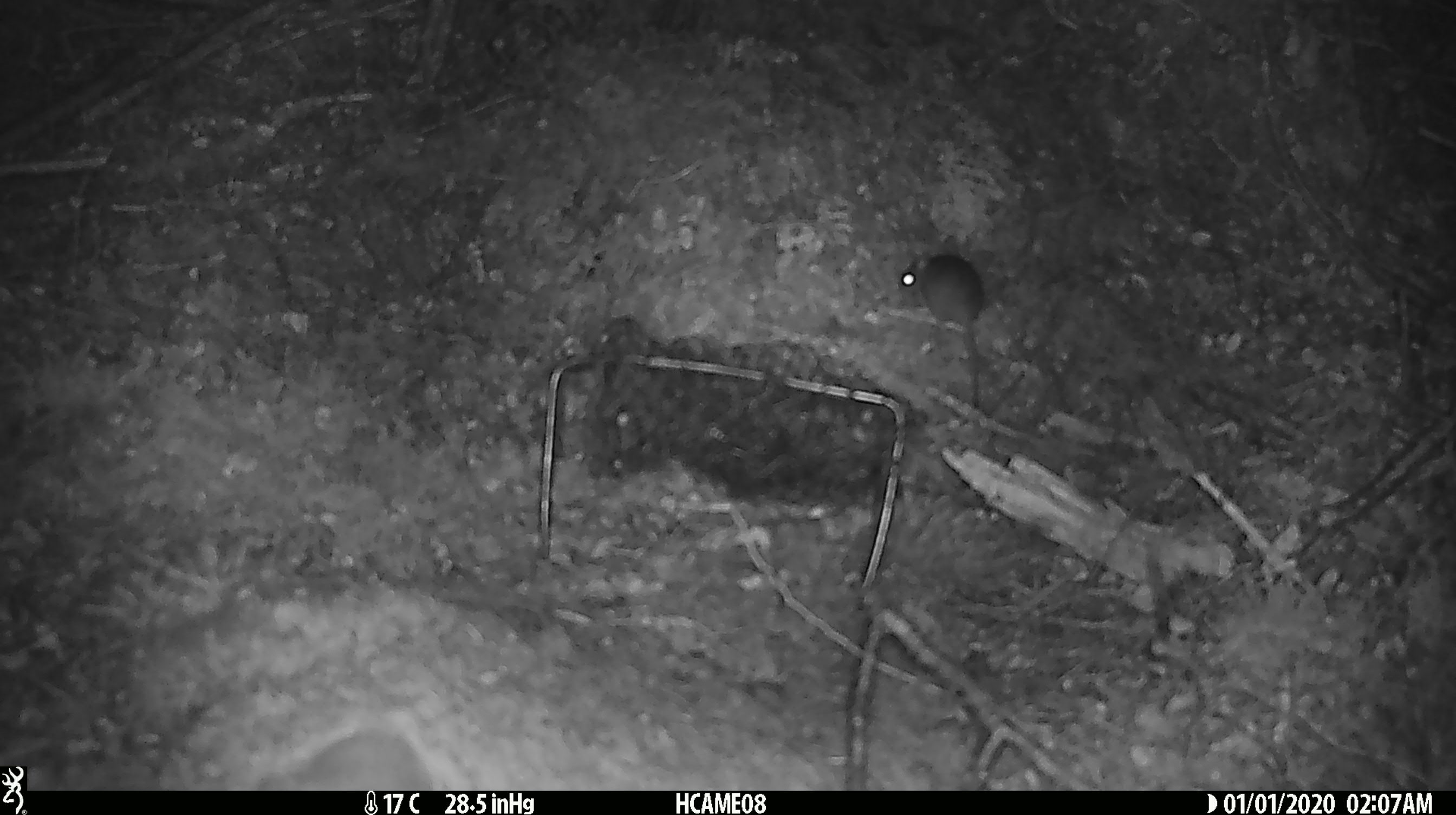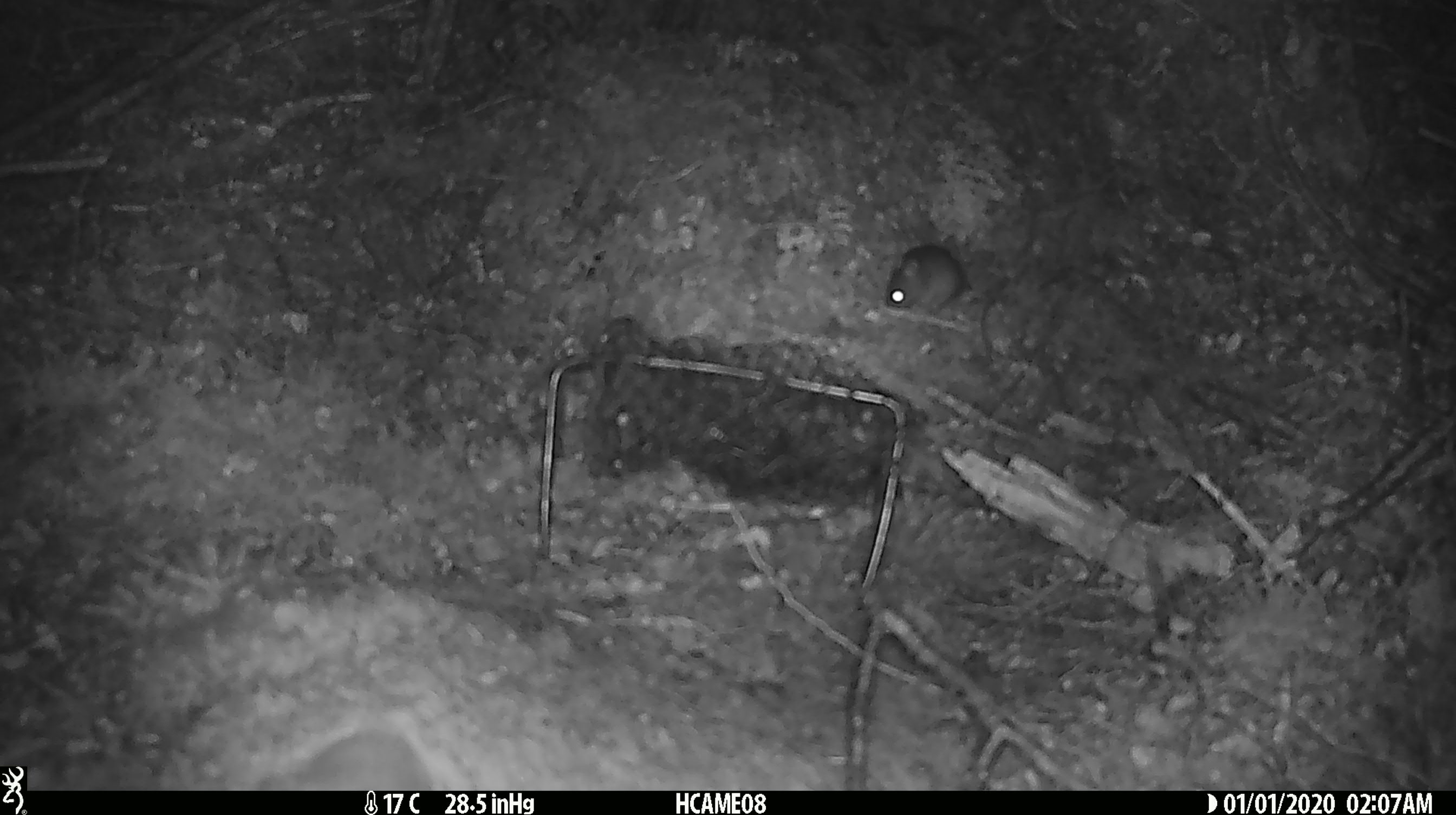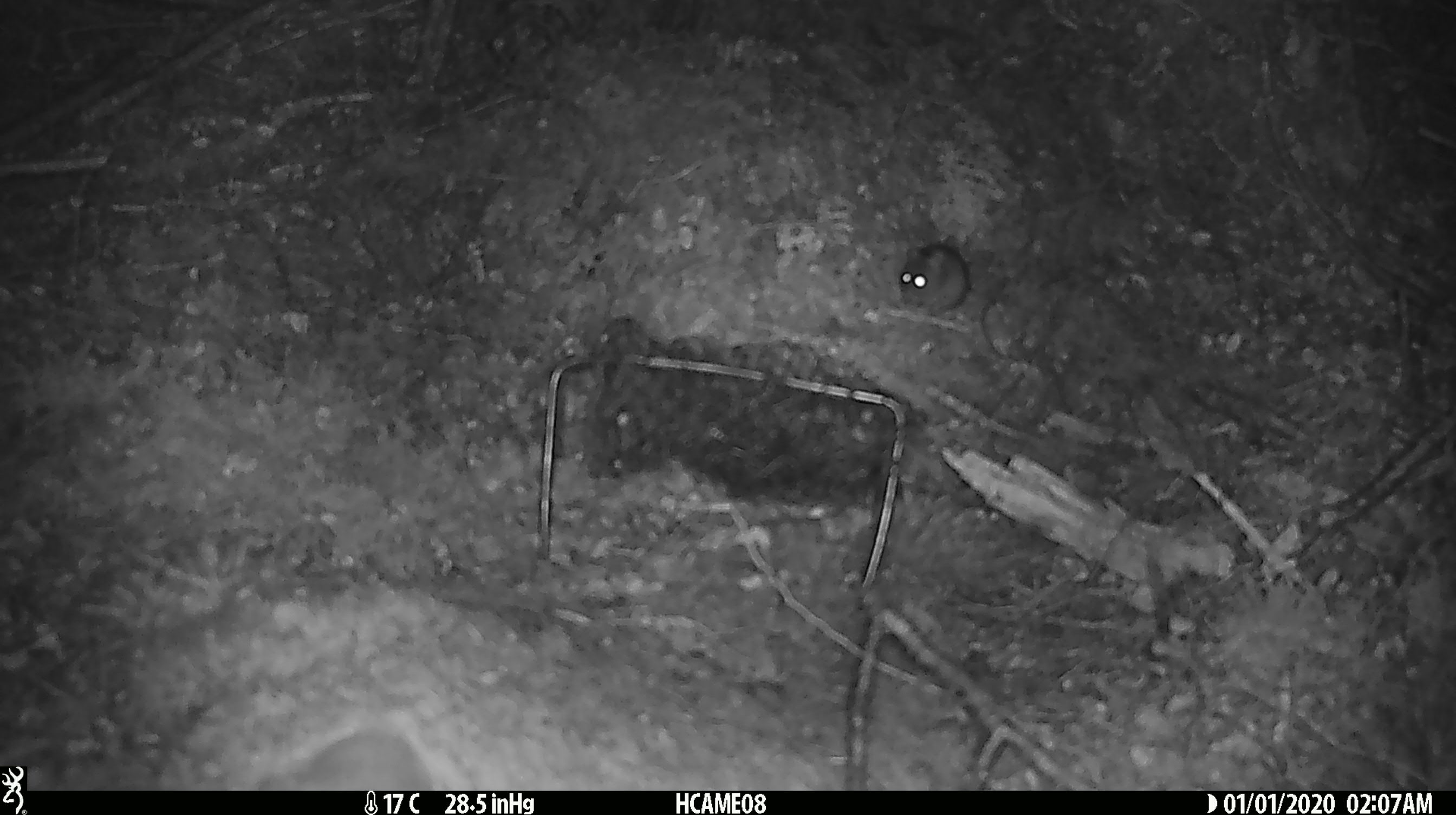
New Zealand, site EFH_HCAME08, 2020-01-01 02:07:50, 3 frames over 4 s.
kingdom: Animalia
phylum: Chordata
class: Mammalia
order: Rodentia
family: Muridae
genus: Mus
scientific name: Mus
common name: mouse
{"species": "mouse (Mus)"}